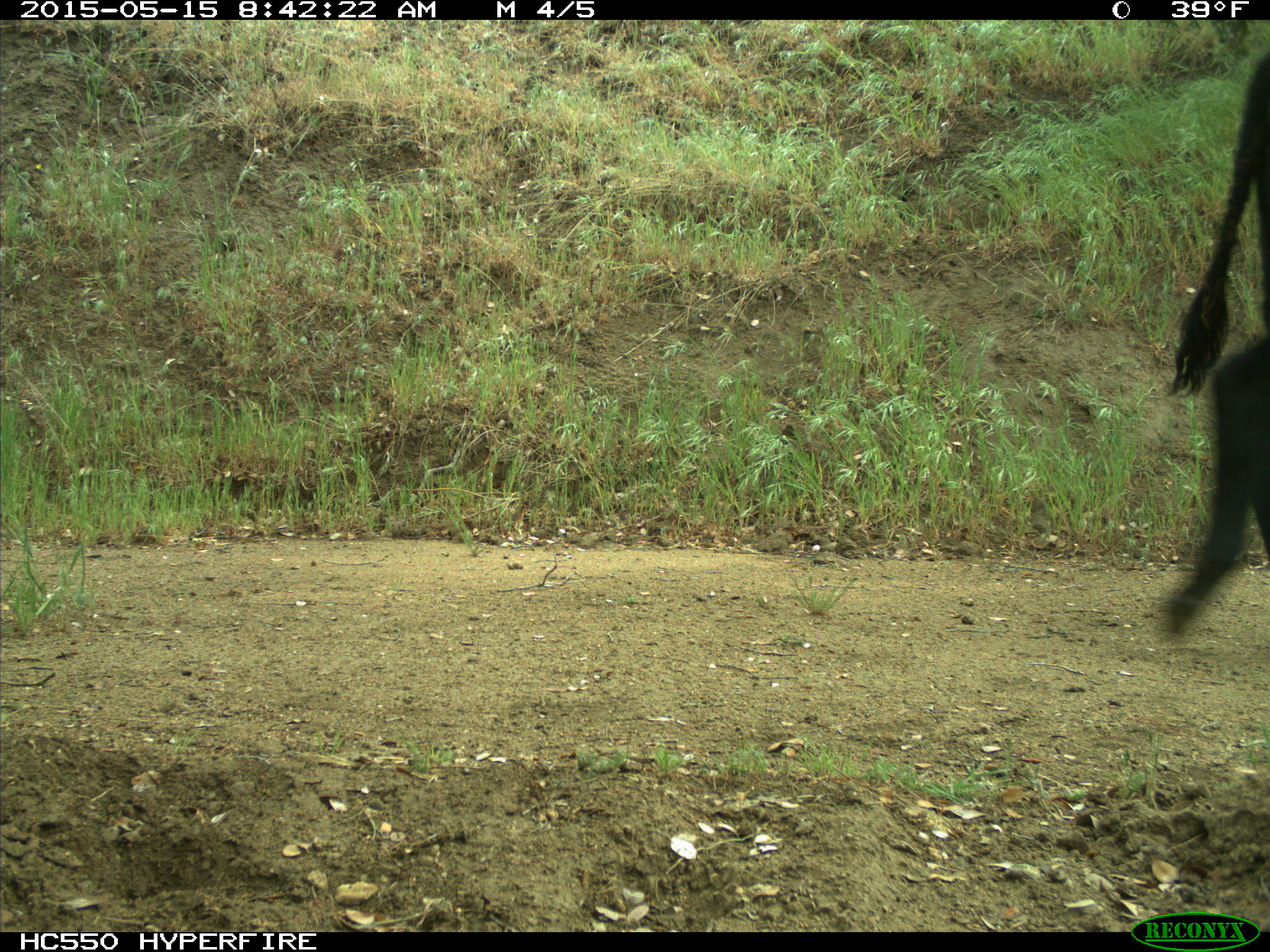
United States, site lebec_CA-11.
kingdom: Animalia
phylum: Chordata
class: Mammalia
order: Artiodactyla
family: Bovidae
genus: Bos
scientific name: Bos taurus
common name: domestic cow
Bos taurus (domestic cow).